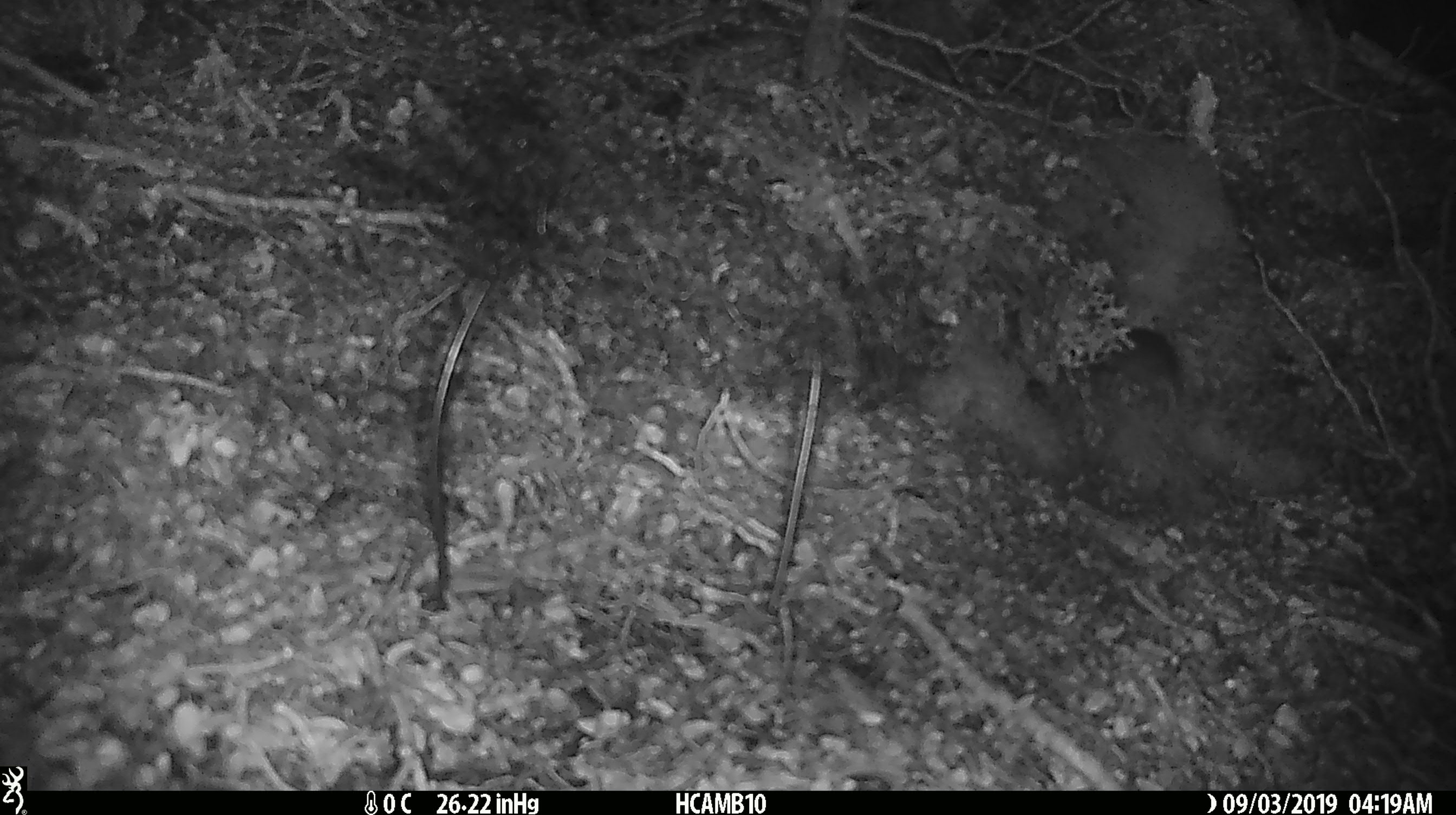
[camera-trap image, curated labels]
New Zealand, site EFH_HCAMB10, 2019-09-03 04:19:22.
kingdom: Animalia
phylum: Chordata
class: Mammalia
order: Rodentia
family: Muridae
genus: Mus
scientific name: Mus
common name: mouse